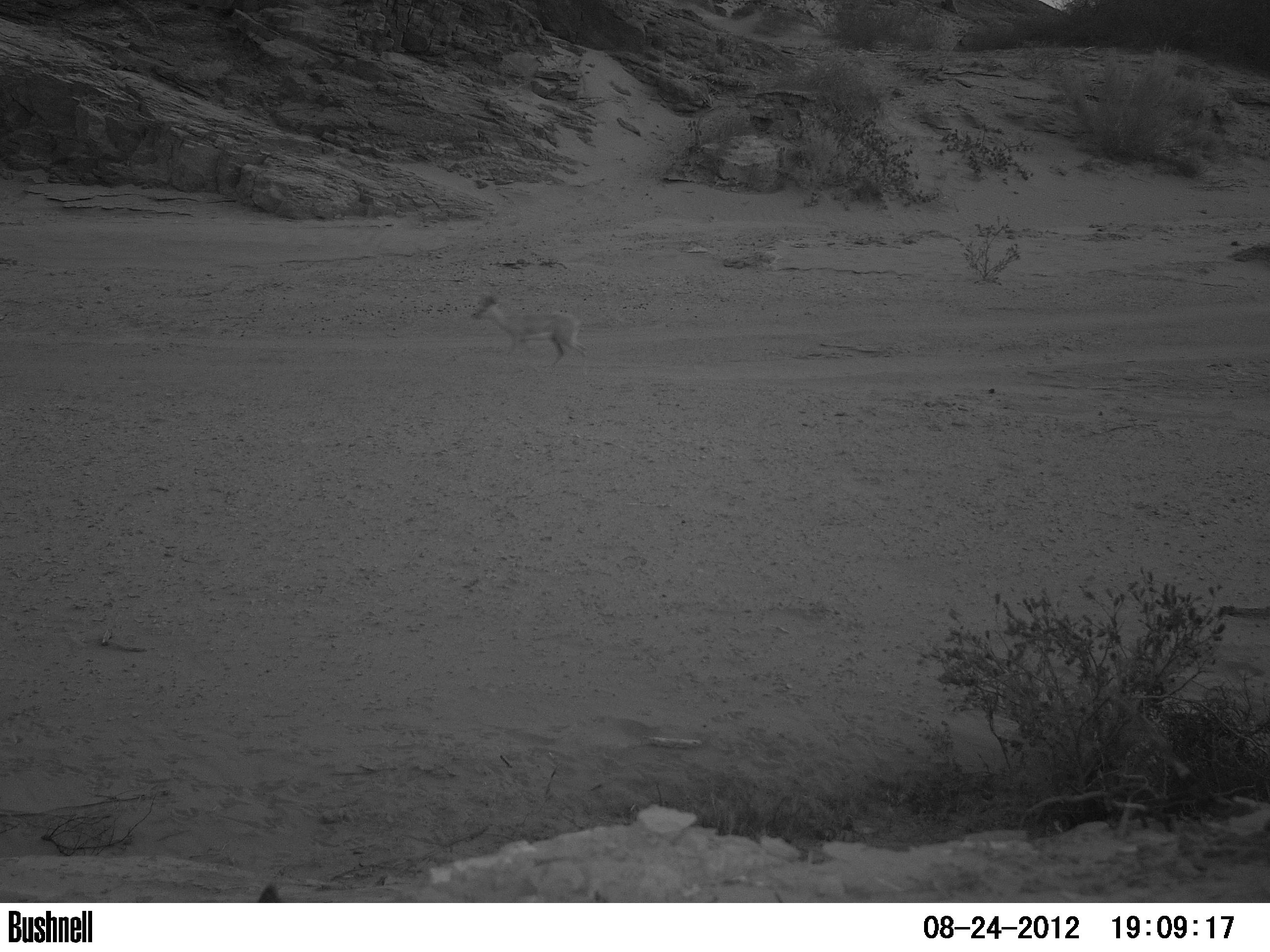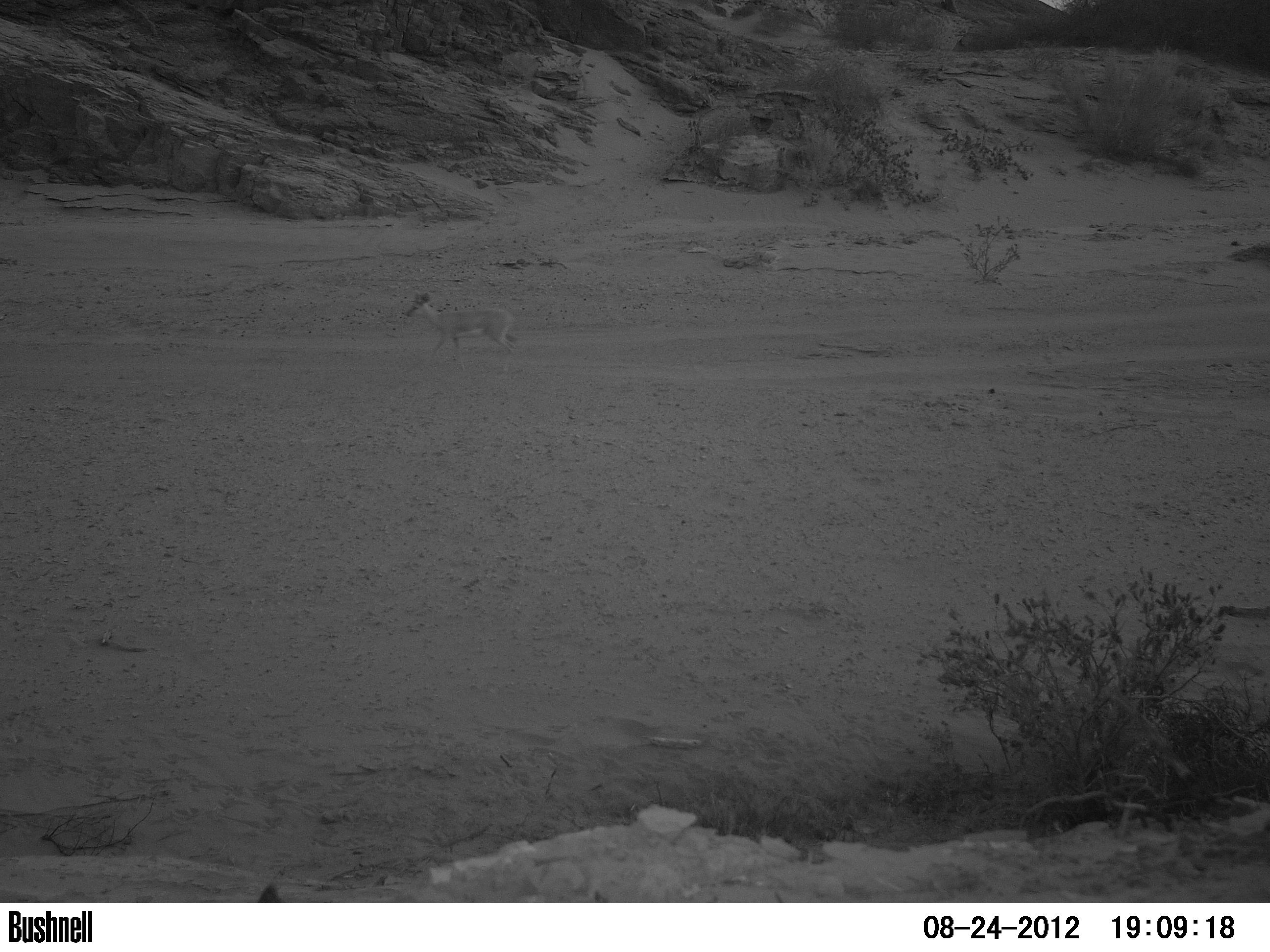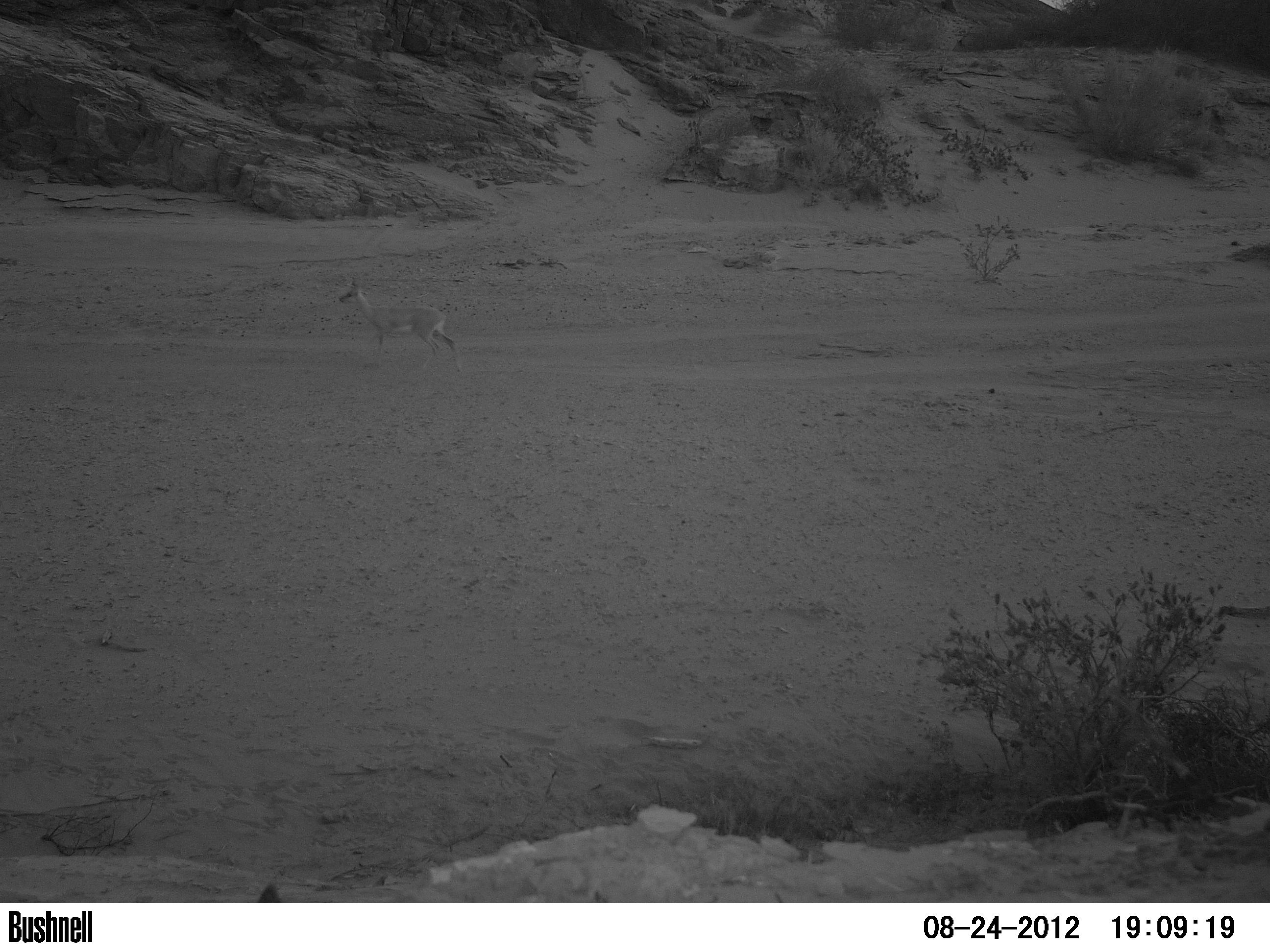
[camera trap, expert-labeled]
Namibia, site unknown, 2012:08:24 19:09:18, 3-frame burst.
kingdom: Animalia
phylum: Chordata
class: Mammalia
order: Artiodactyla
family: Bovidae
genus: Raphicerus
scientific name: Raphicerus campestris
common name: steenbok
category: raphiceros campestris